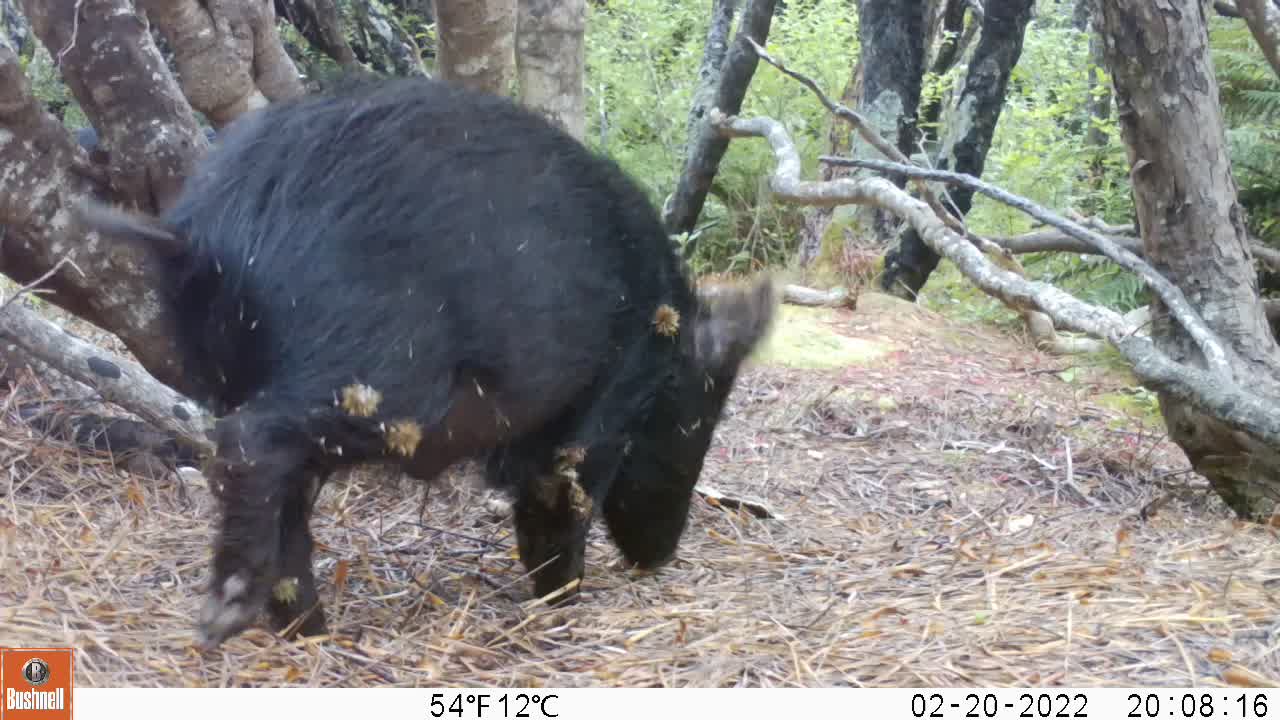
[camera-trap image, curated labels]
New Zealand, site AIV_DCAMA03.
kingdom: Animalia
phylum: Chordata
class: Mammalia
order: Artiodactyla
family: Suidae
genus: Sus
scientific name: Sus scrofa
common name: pig